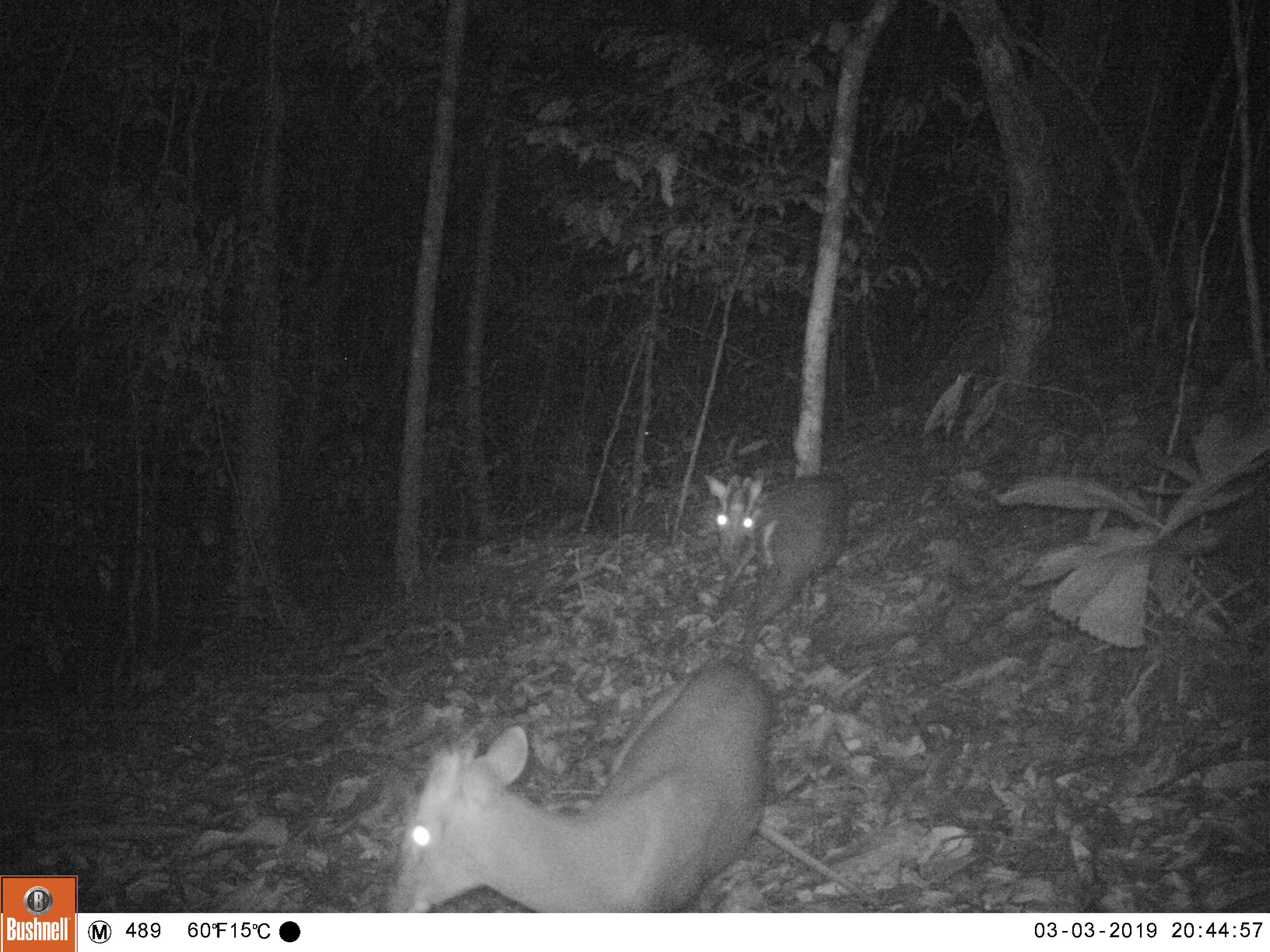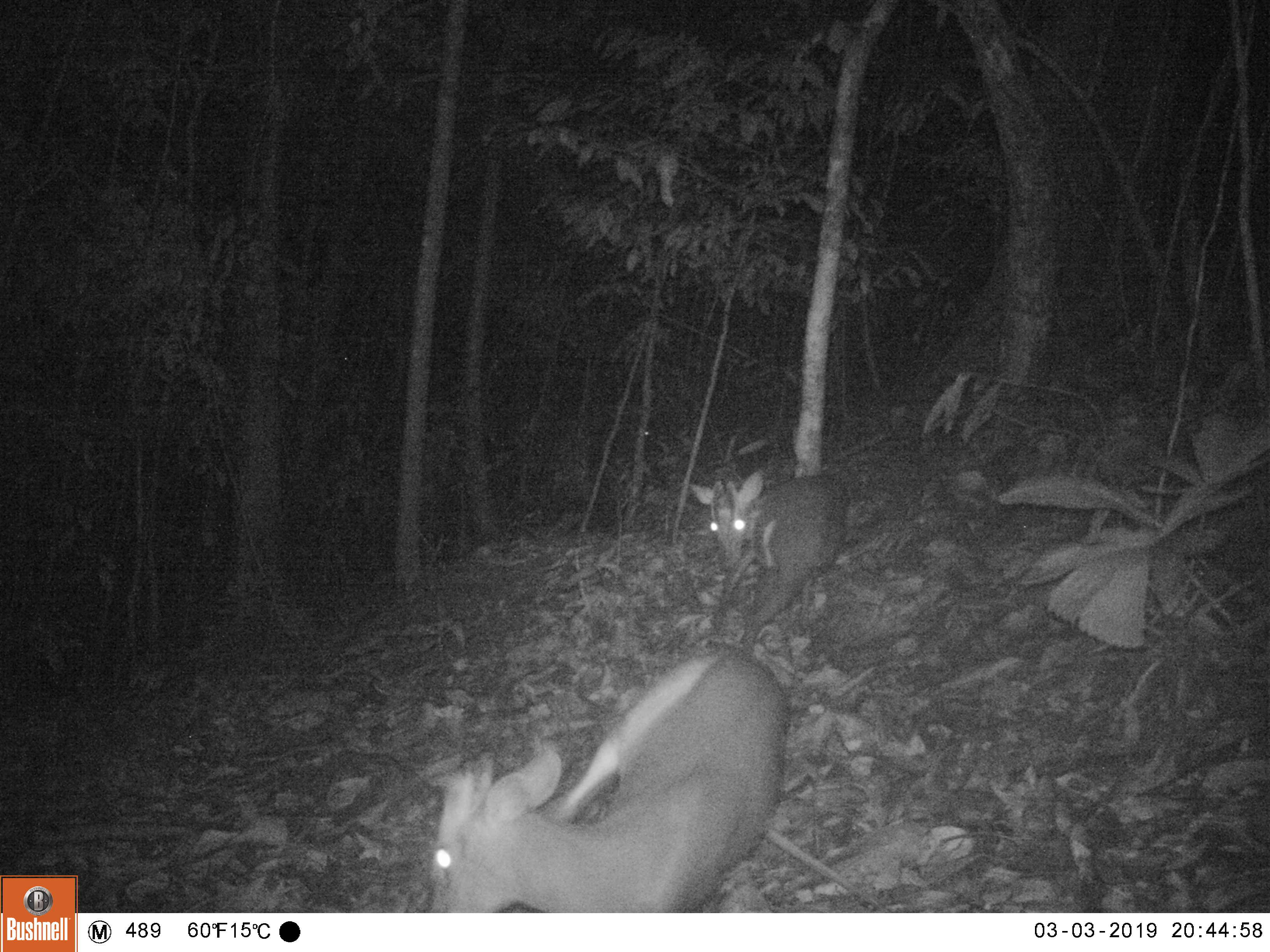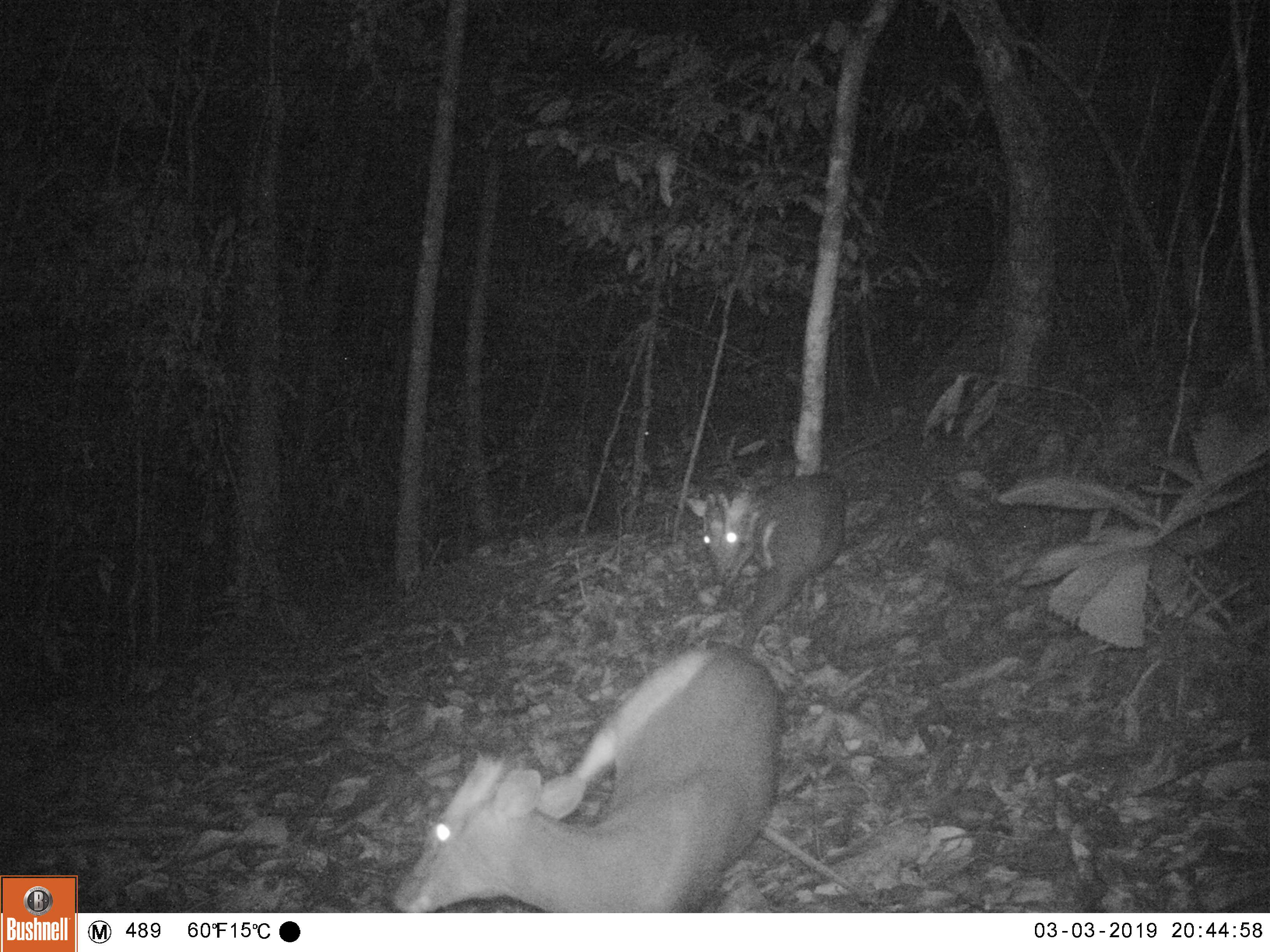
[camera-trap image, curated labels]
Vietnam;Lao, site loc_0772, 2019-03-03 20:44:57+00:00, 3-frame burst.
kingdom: Animalia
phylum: Chordata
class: Mammalia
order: Artiodactyla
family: Cervidae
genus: Muntiacus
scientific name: Muntiacus rooseveltorum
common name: roosevelt's muntjac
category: roosevelts muntjac group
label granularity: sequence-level